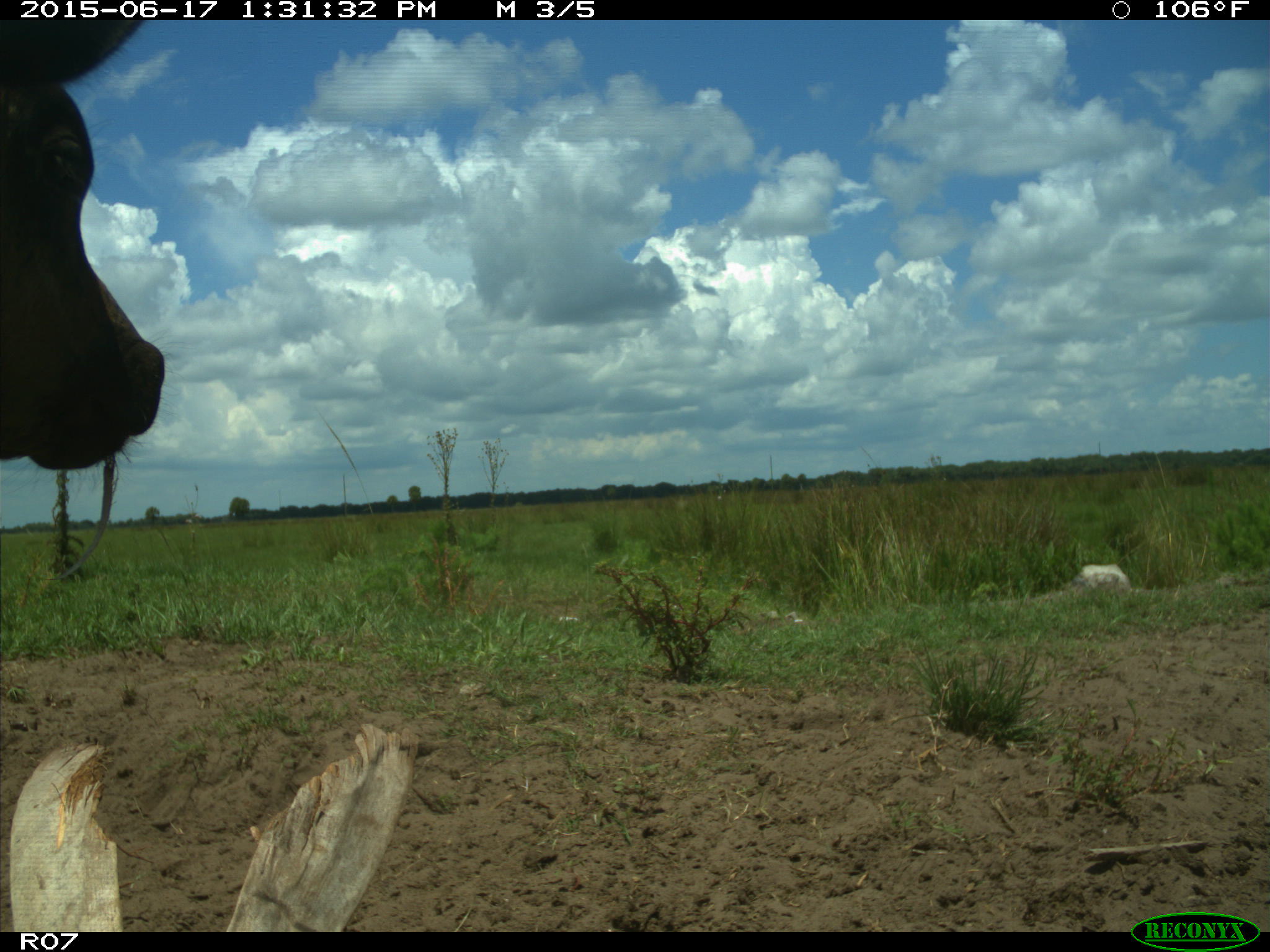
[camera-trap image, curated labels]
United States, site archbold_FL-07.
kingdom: Animalia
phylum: Chordata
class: Mammalia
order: Artiodactyla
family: Bovidae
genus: Bos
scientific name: Bos taurus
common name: domestic cow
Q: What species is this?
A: Bos taurus (domestic cow).